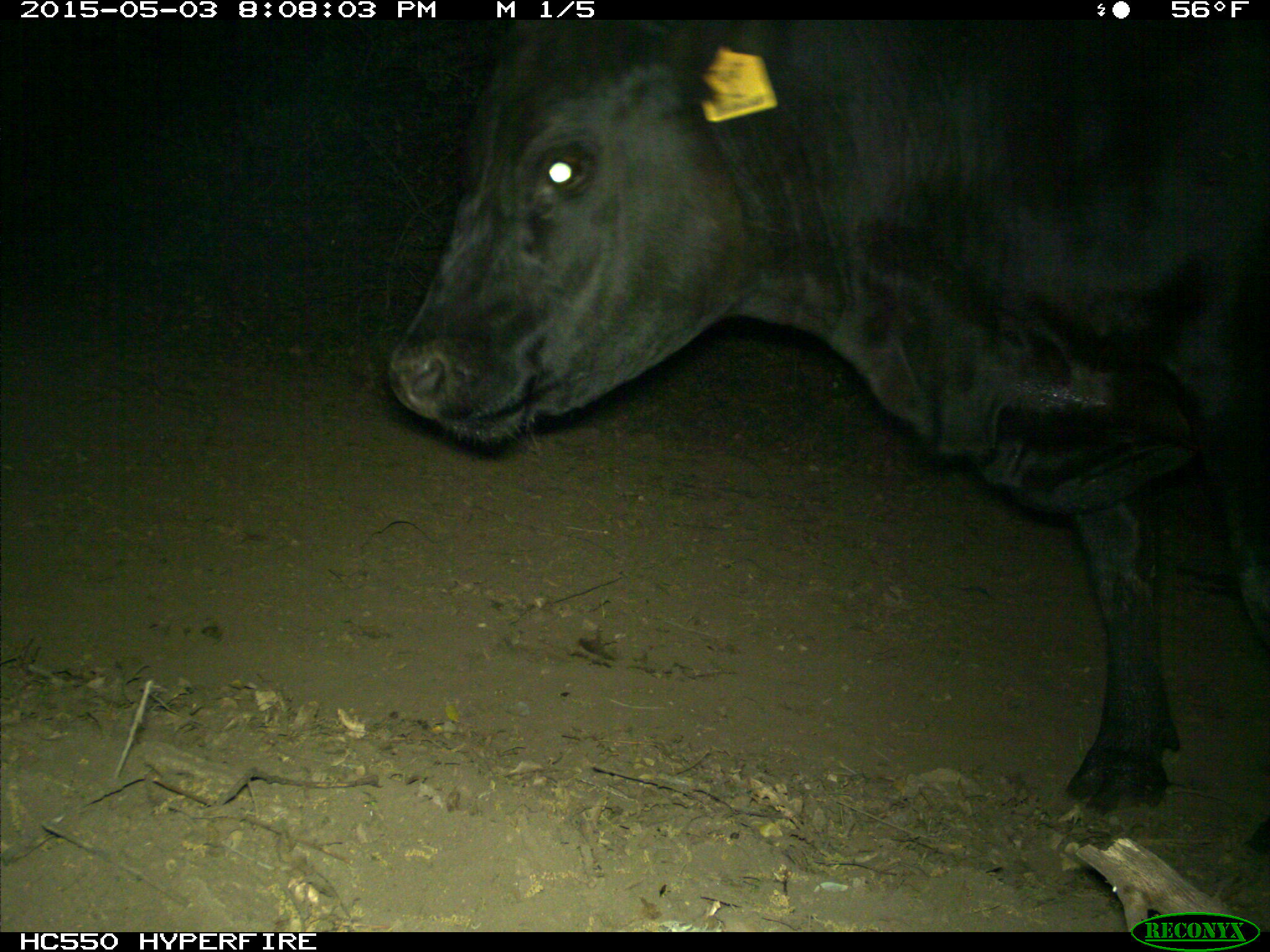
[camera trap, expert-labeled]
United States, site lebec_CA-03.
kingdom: Animalia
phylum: Chordata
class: Mammalia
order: Artiodactyla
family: Bovidae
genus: Bos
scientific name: Bos taurus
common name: domestic cow